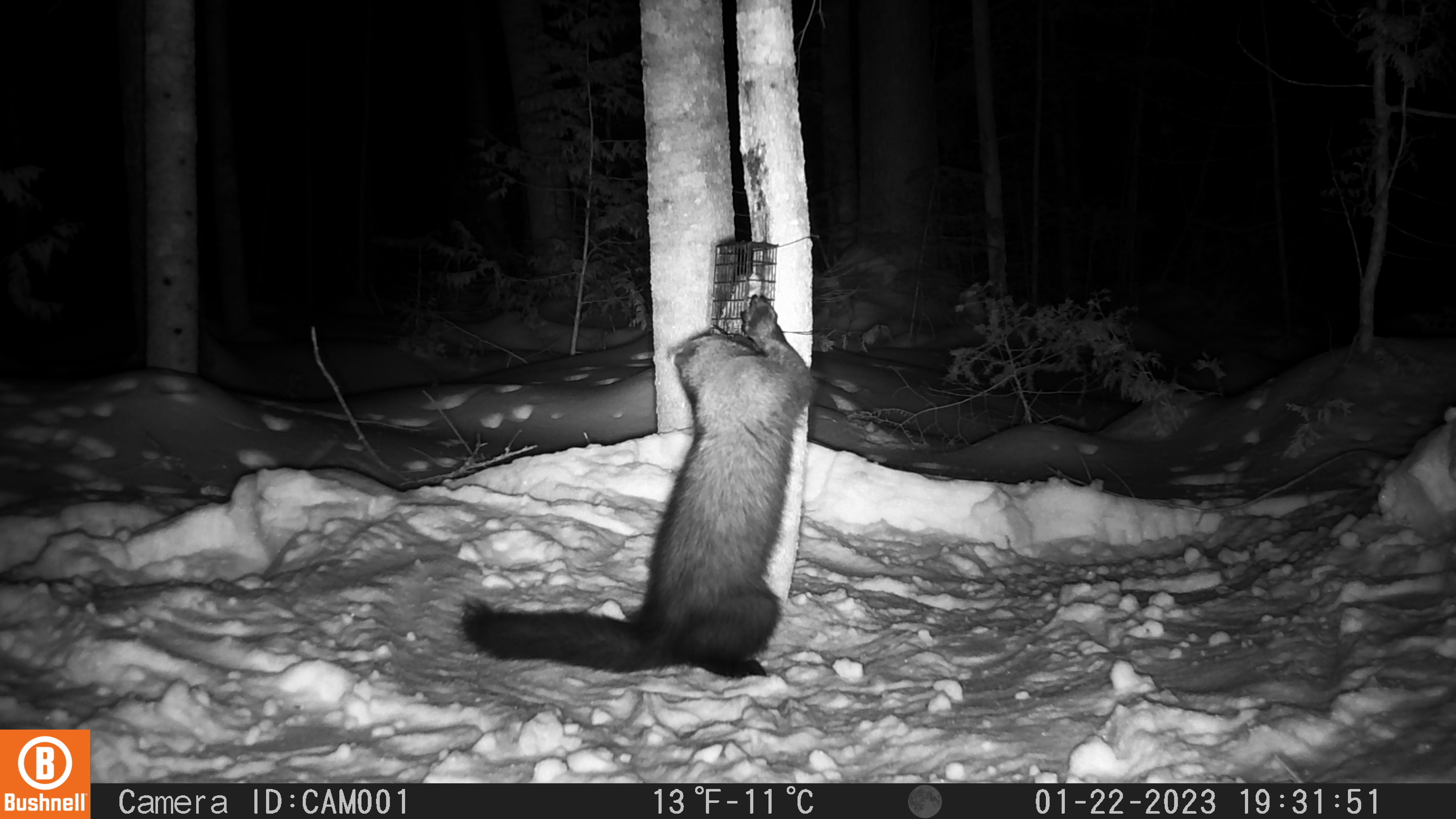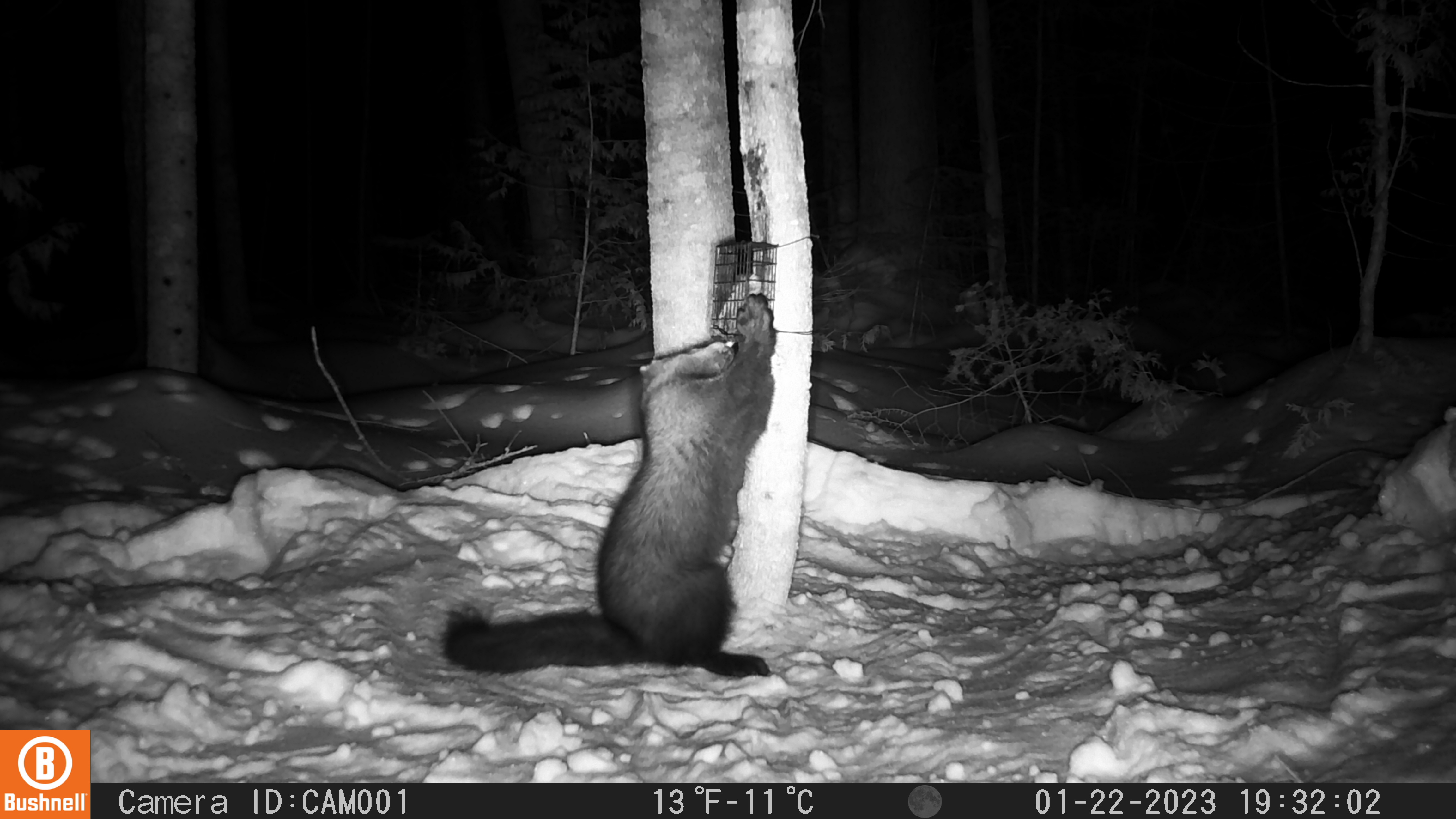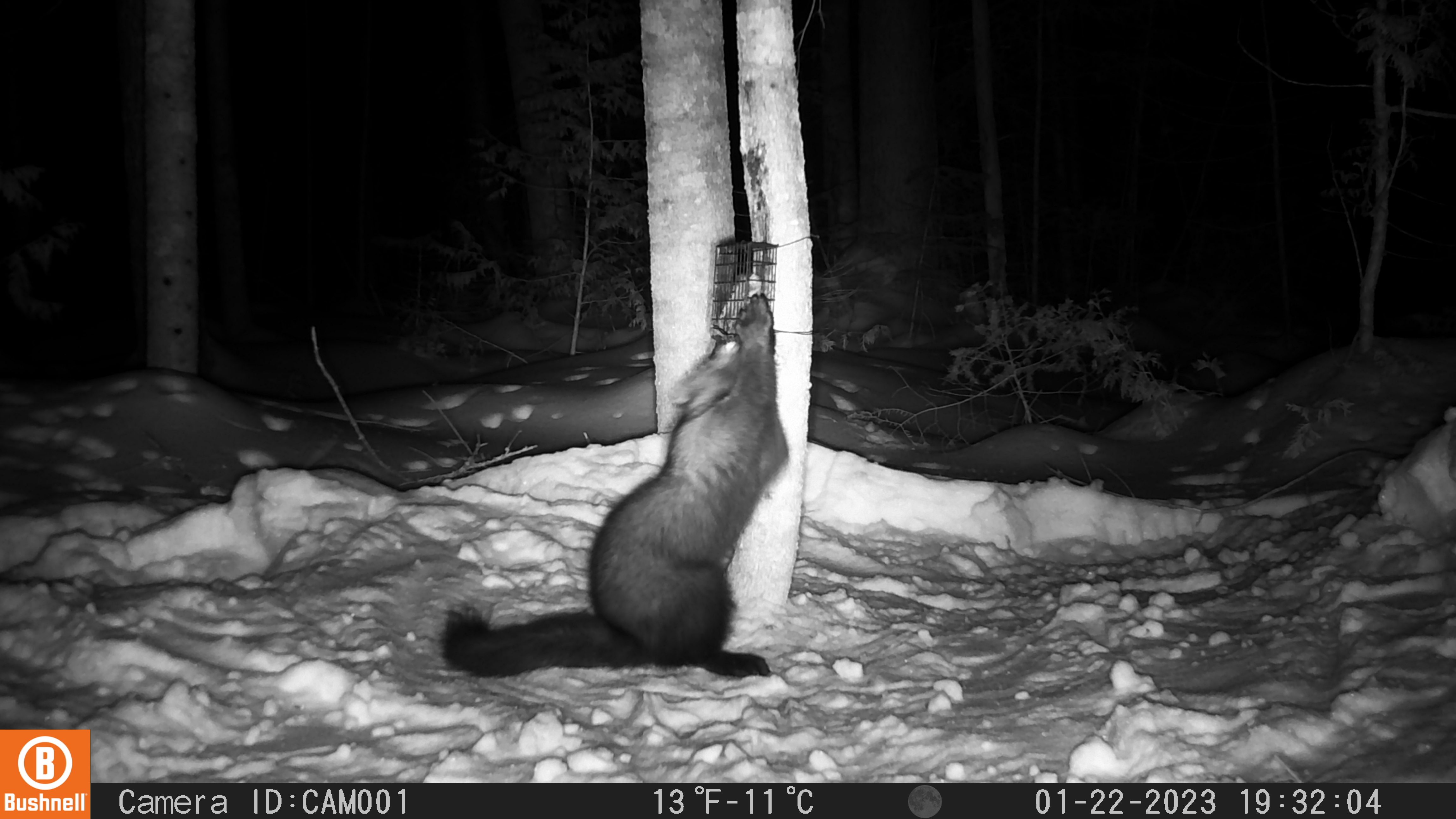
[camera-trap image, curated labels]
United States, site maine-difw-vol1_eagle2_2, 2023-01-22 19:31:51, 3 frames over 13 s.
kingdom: Animalia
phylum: Chordata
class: Mammalia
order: Carnivora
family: Mustelidae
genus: Pekania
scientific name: Pekania pennanti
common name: fisher